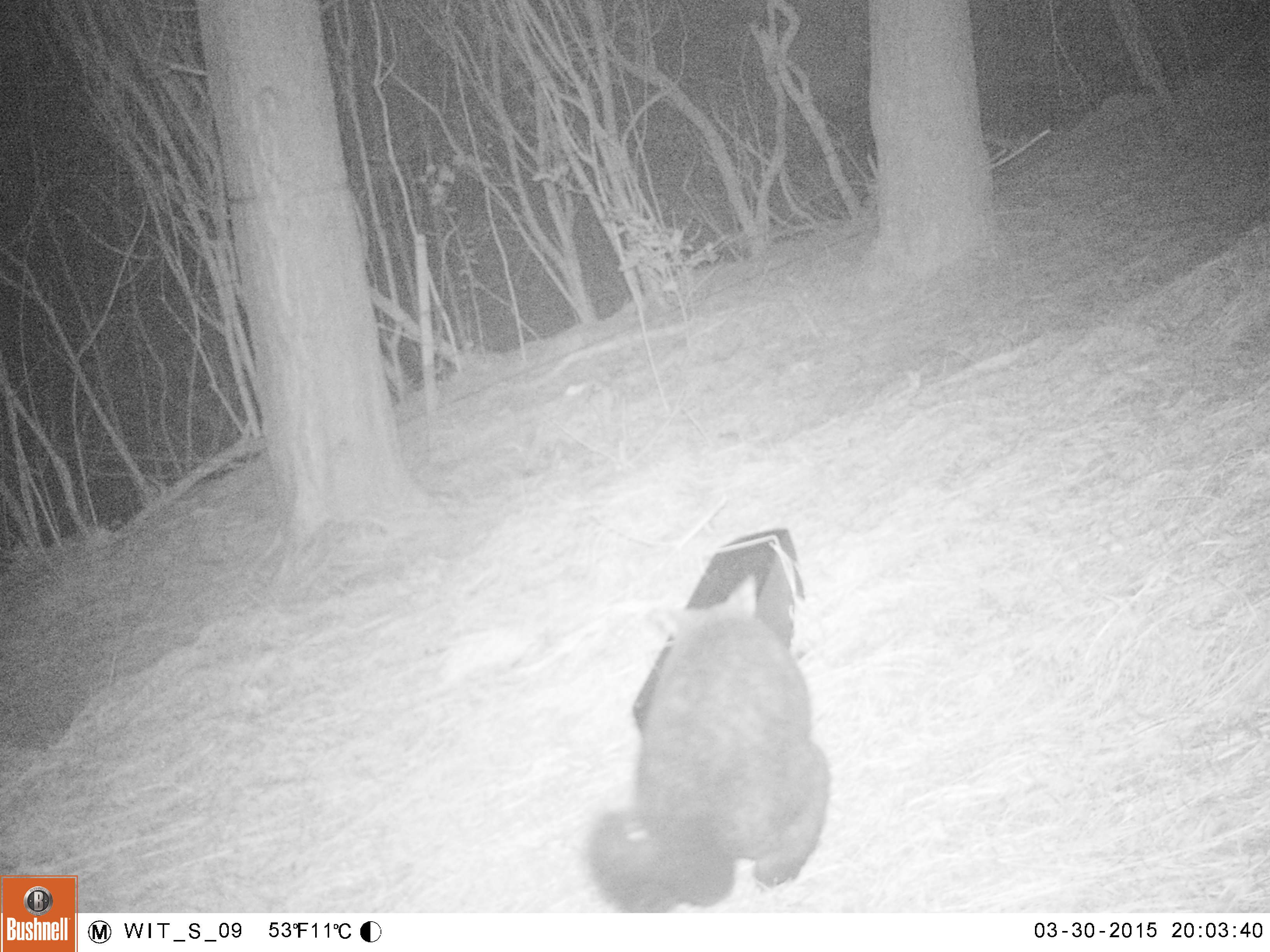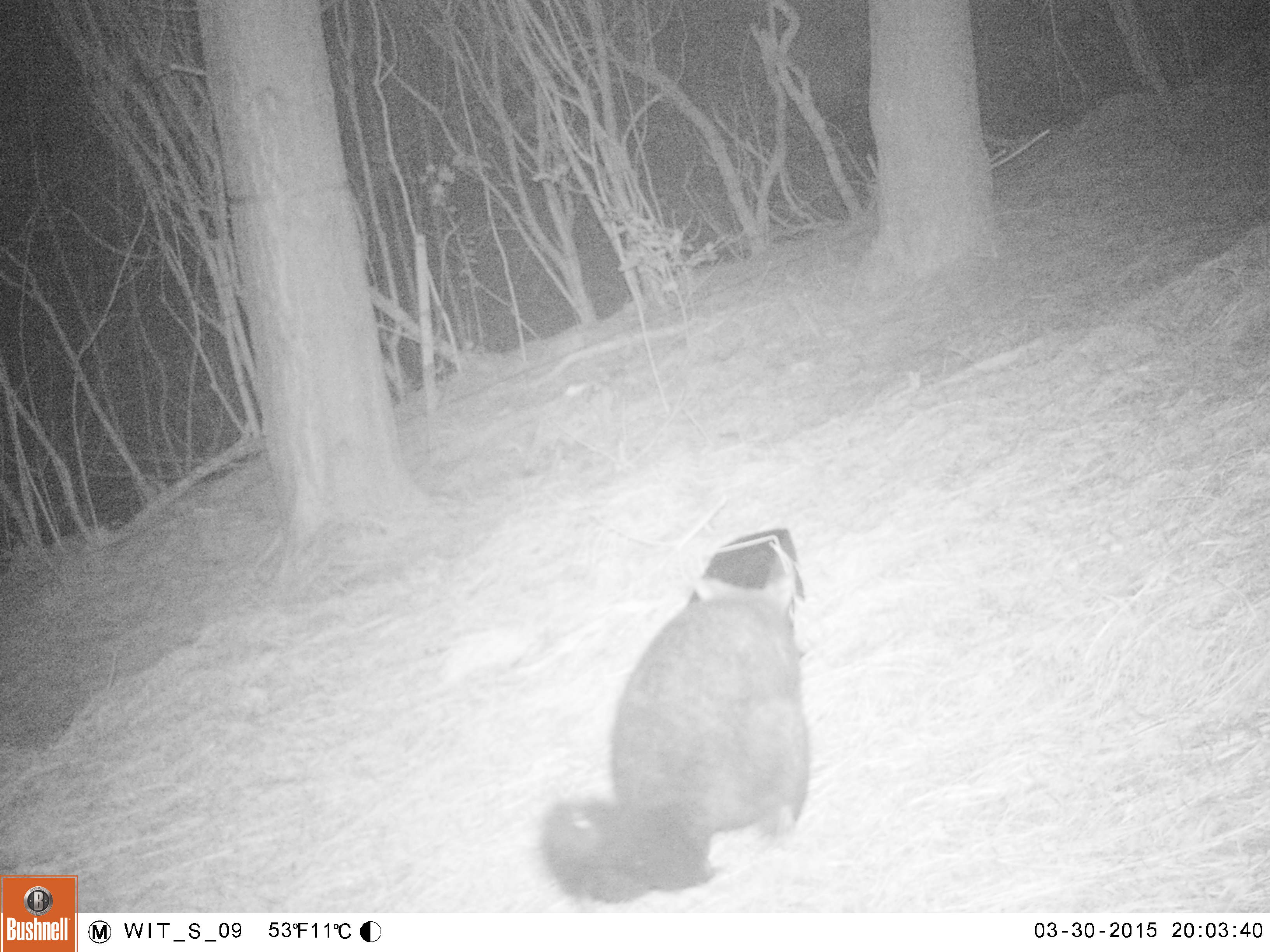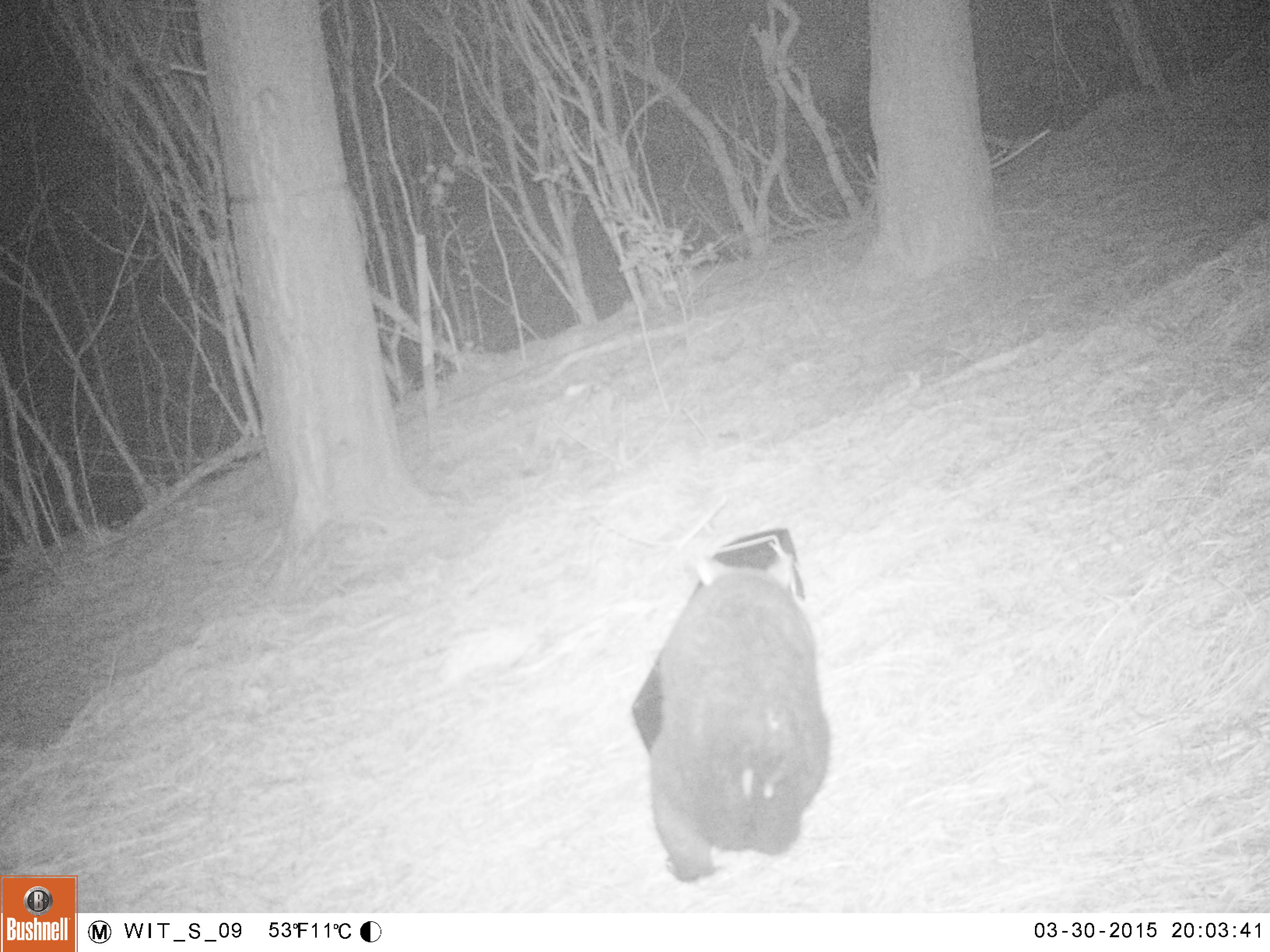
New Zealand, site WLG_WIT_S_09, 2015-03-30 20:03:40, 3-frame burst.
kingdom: Animalia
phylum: Chordata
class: Mammalia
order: Diprotodontia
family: Phalangeridae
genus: Trichosurus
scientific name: Trichosurus vulpecula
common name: common brushtail possum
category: possum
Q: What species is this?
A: Possum (common brushtail possum) (Trichosurus vulpecula).